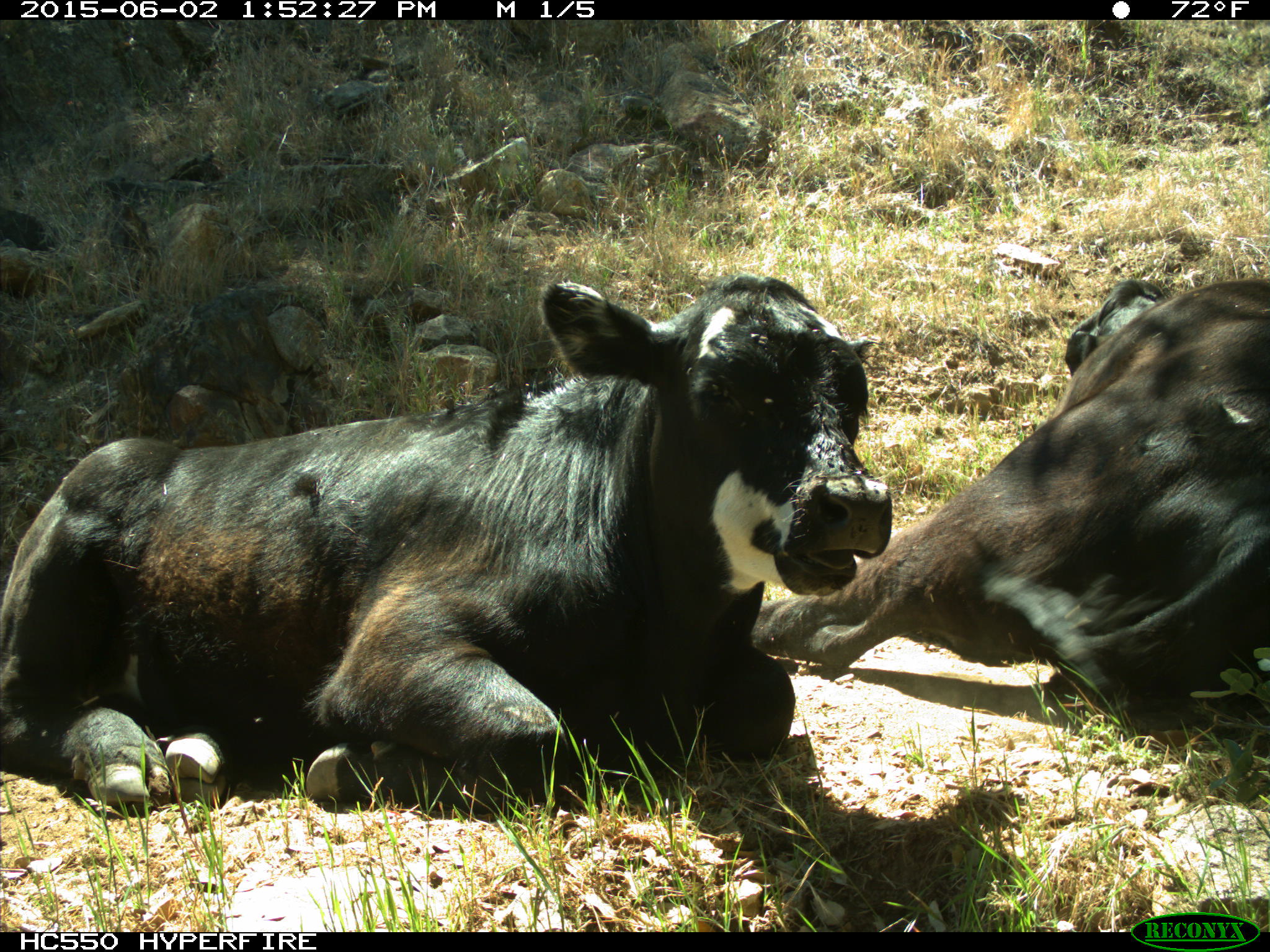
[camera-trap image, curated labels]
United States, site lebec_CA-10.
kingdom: Animalia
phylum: Chordata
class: Mammalia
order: Artiodactyla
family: Bovidae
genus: Bos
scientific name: Bos taurus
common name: domestic cow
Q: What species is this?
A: Bos taurus (domestic cow).